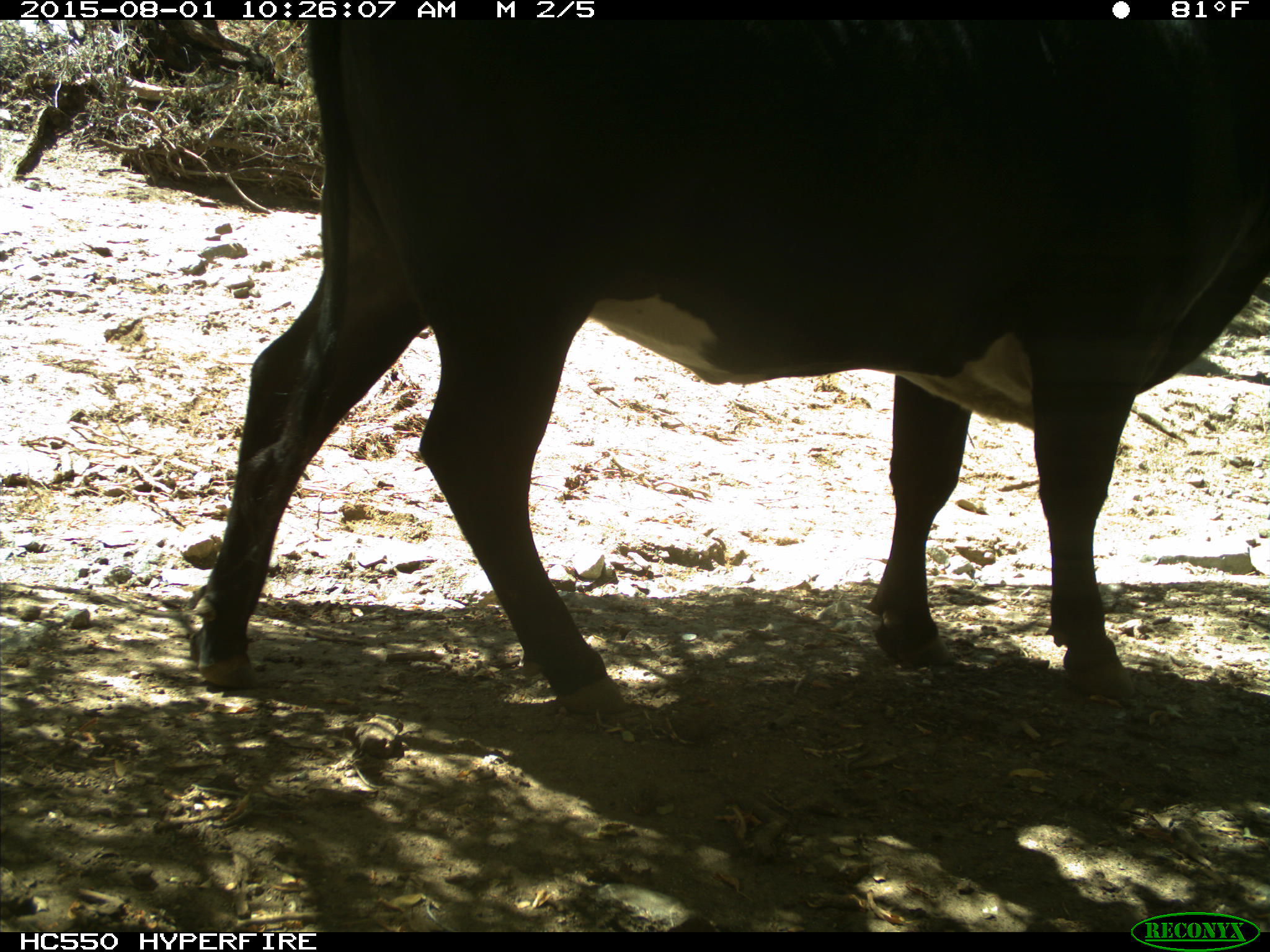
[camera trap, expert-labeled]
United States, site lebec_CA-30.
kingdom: Animalia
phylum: Chordata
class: Mammalia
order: Artiodactyla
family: Bovidae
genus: Bos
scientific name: Bos taurus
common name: domestic cow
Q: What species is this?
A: Bos taurus (domestic cow).